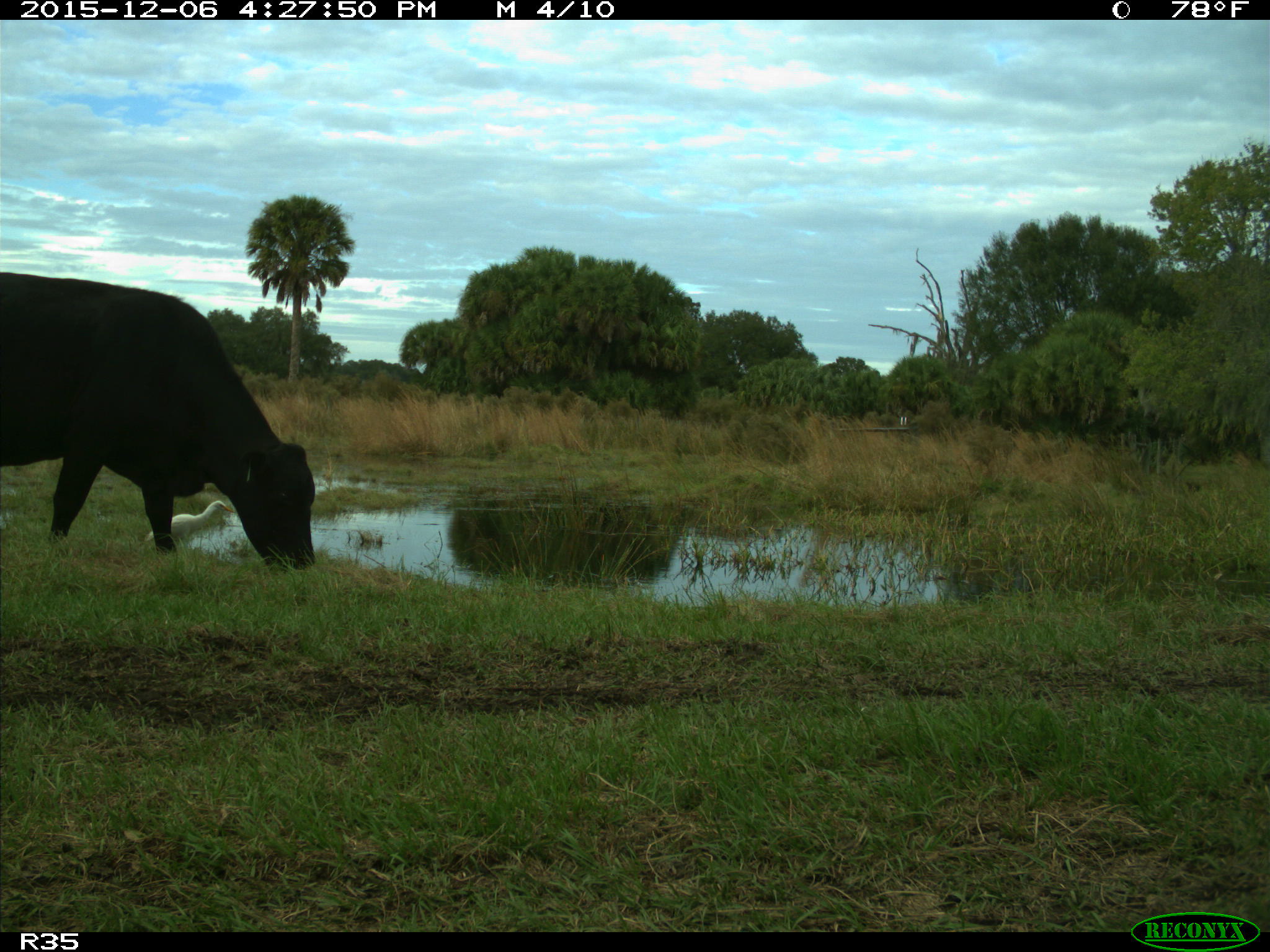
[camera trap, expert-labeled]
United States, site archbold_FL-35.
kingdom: Animalia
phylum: Chordata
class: Mammalia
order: Artiodactyla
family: Bovidae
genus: Bos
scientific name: Bos taurus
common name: domestic cow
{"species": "Bos taurus (domestic cow)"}